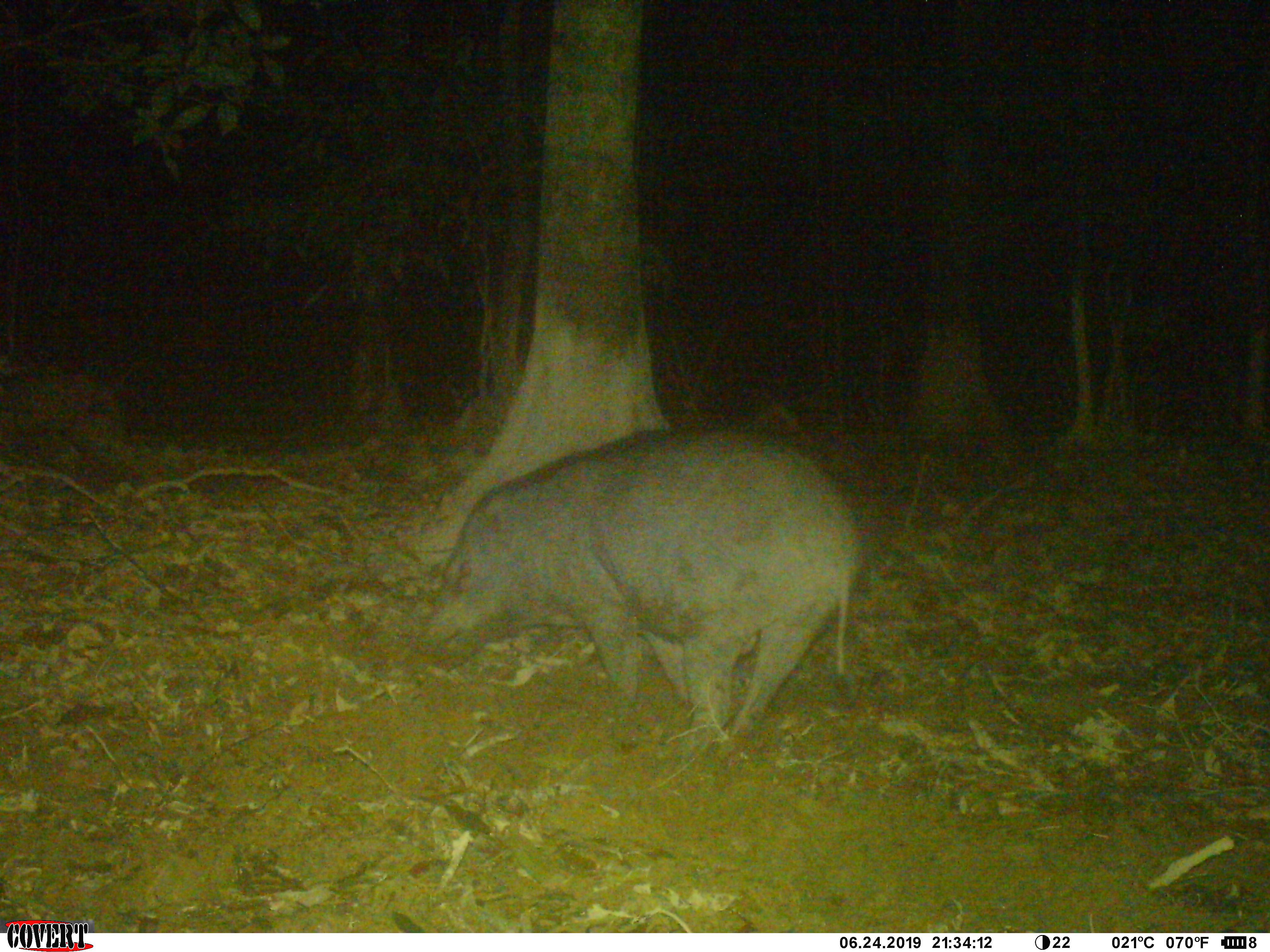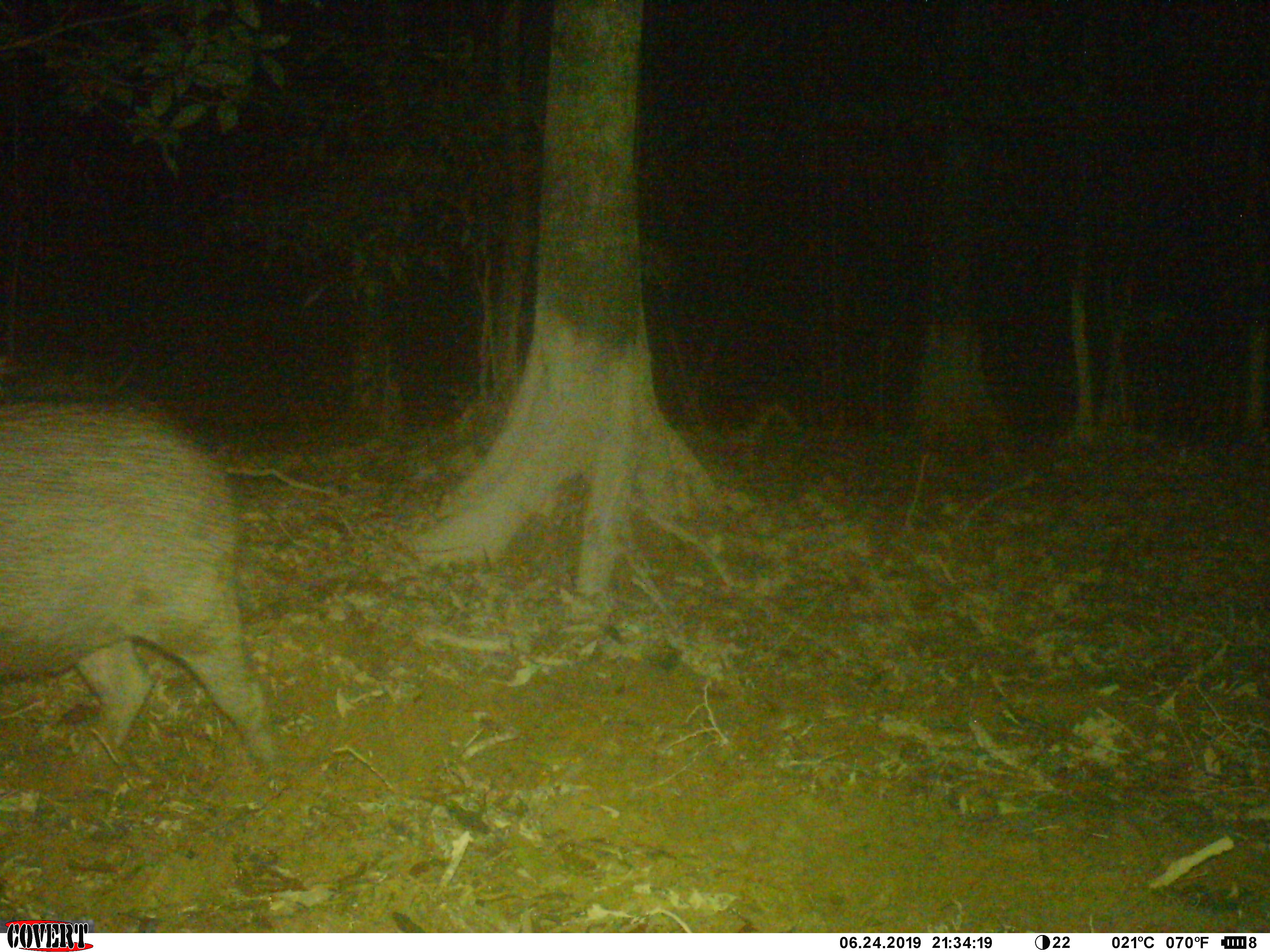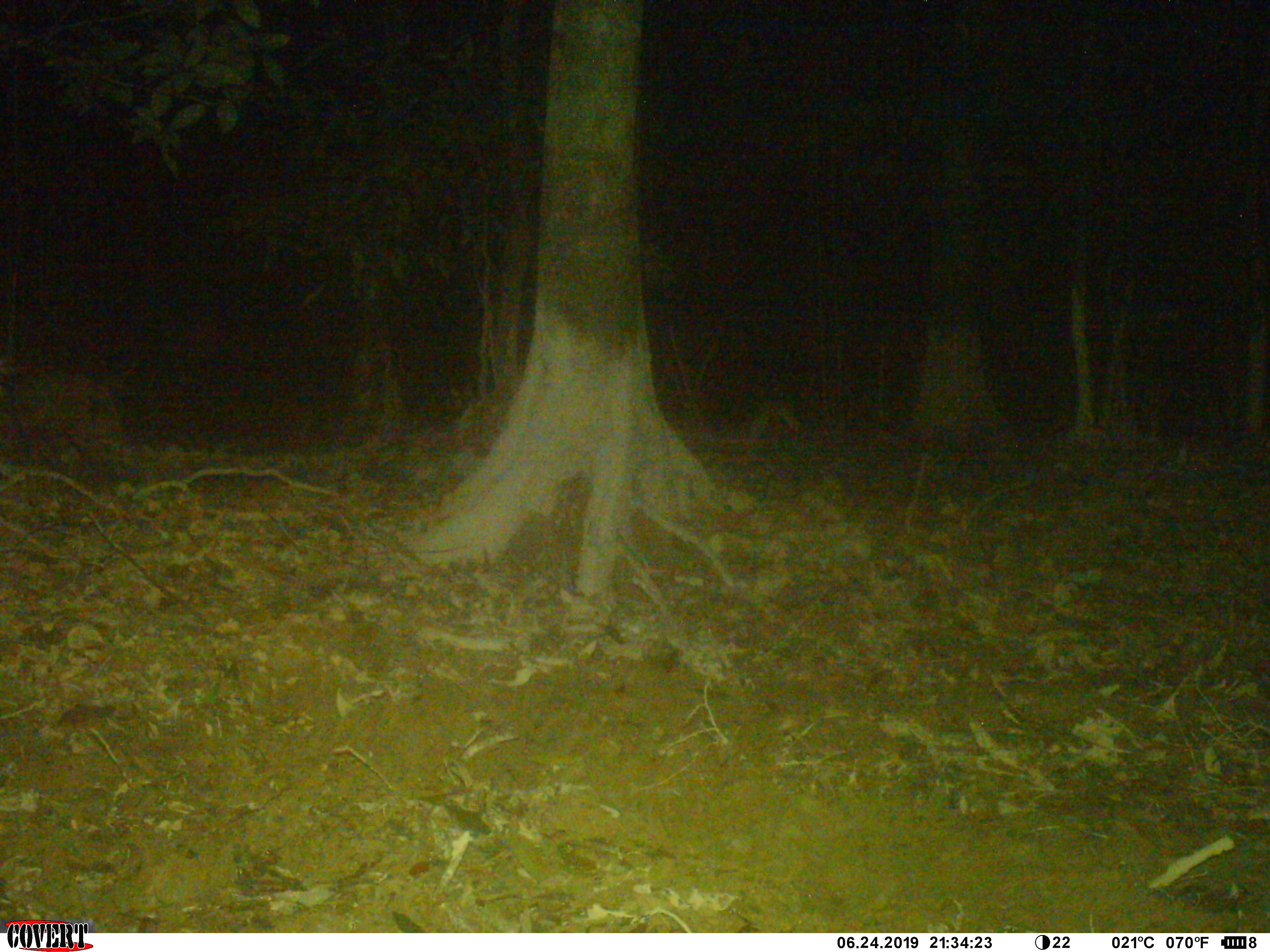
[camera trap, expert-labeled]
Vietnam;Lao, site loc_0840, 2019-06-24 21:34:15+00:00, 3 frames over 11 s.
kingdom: Animalia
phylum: Chordata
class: Mammalia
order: Artiodactyla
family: Suidae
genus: Sus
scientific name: Sus scrofa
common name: eurasian wild pig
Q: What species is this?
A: Eurasian wild pig (Sus scrofa).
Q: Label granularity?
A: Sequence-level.